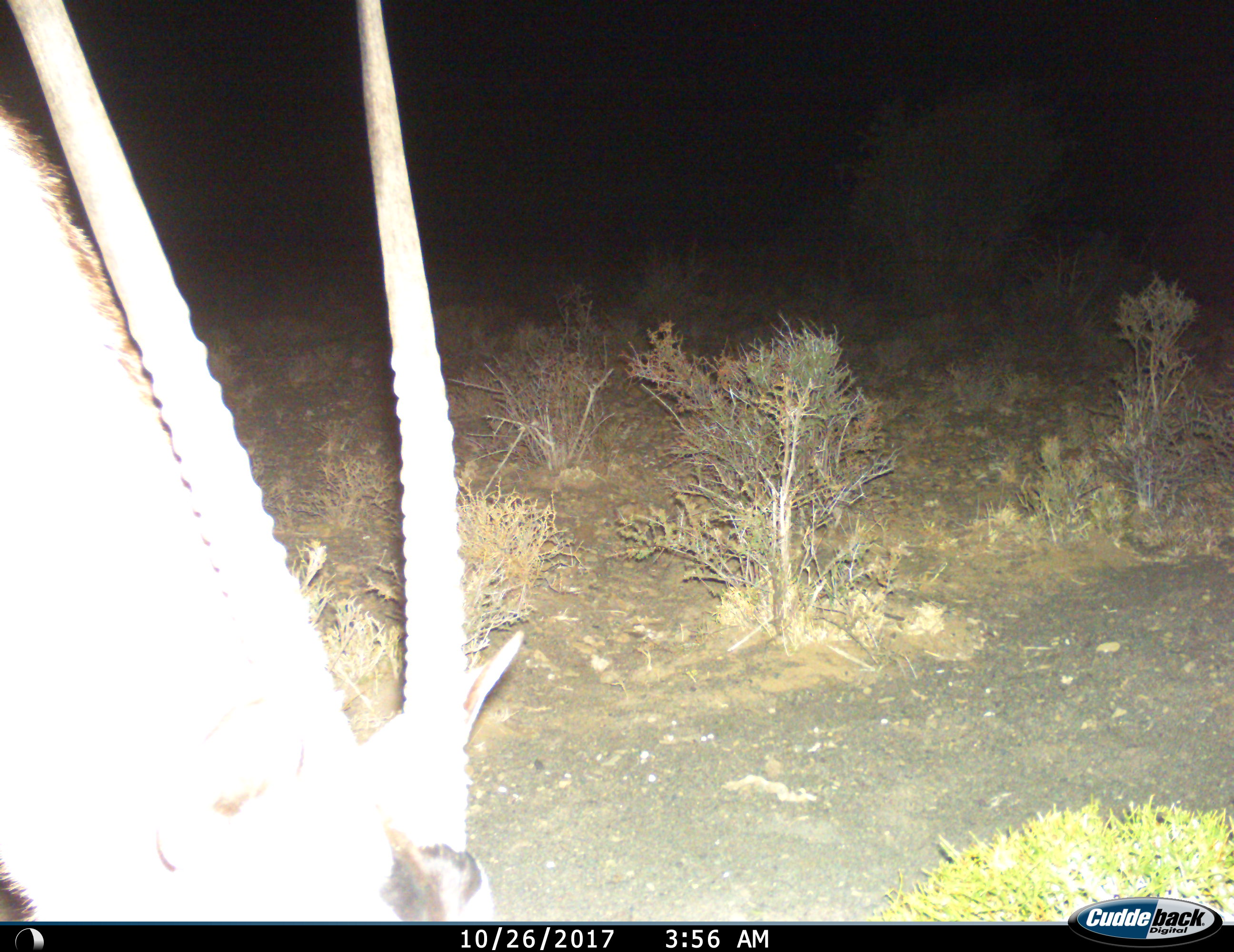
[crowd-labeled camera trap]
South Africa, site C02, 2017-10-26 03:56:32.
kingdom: Animalia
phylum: Chordata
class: Mammalia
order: Artiodactyla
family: Bovidae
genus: Oryx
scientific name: Oryx gazella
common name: gemsbok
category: gemsbokoryx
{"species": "gemsbokoryx (gemsbok) (Oryx gazella)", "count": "1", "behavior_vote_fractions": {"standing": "10%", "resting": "0%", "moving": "0%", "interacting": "0%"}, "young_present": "0%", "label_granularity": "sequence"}